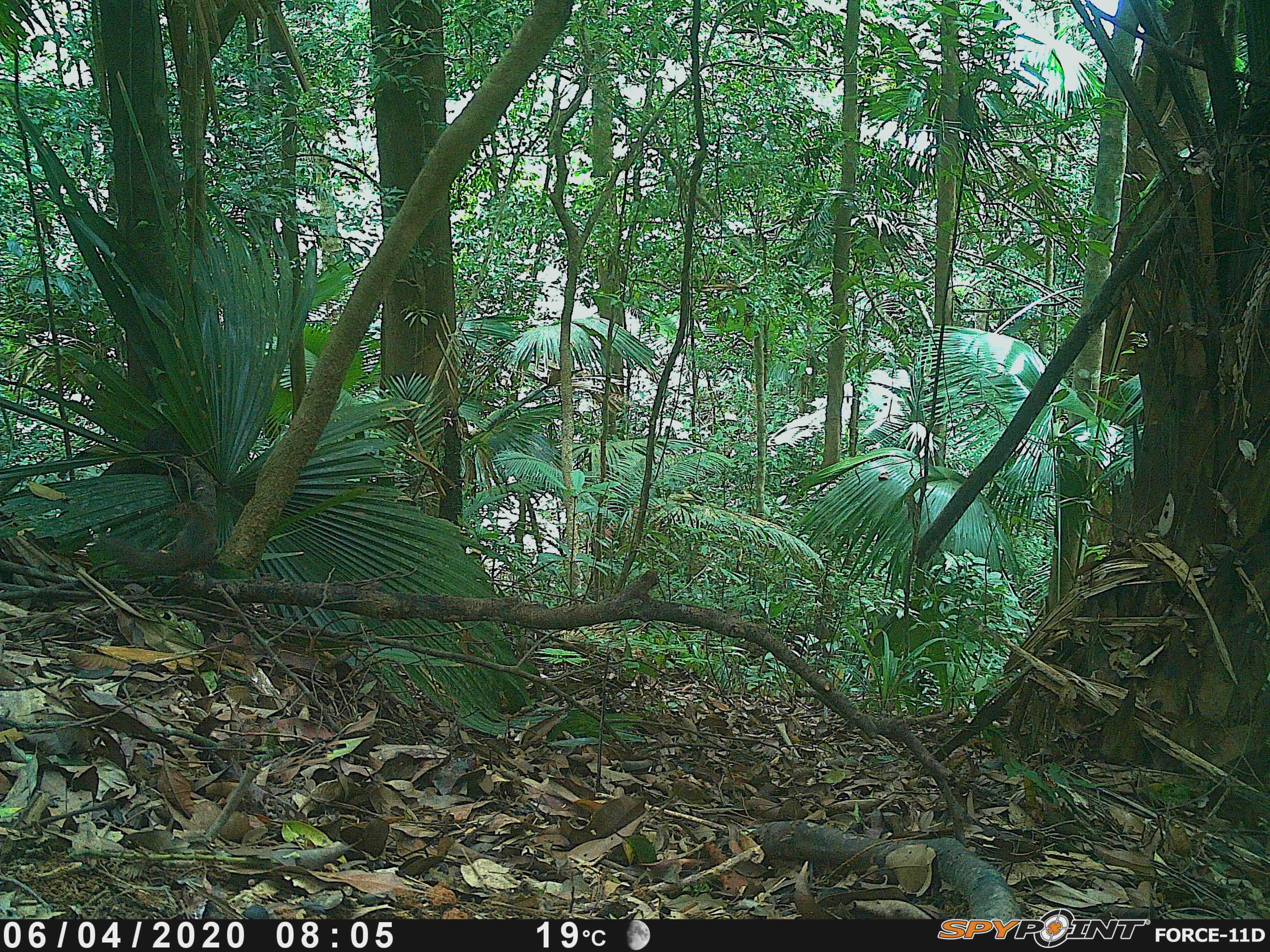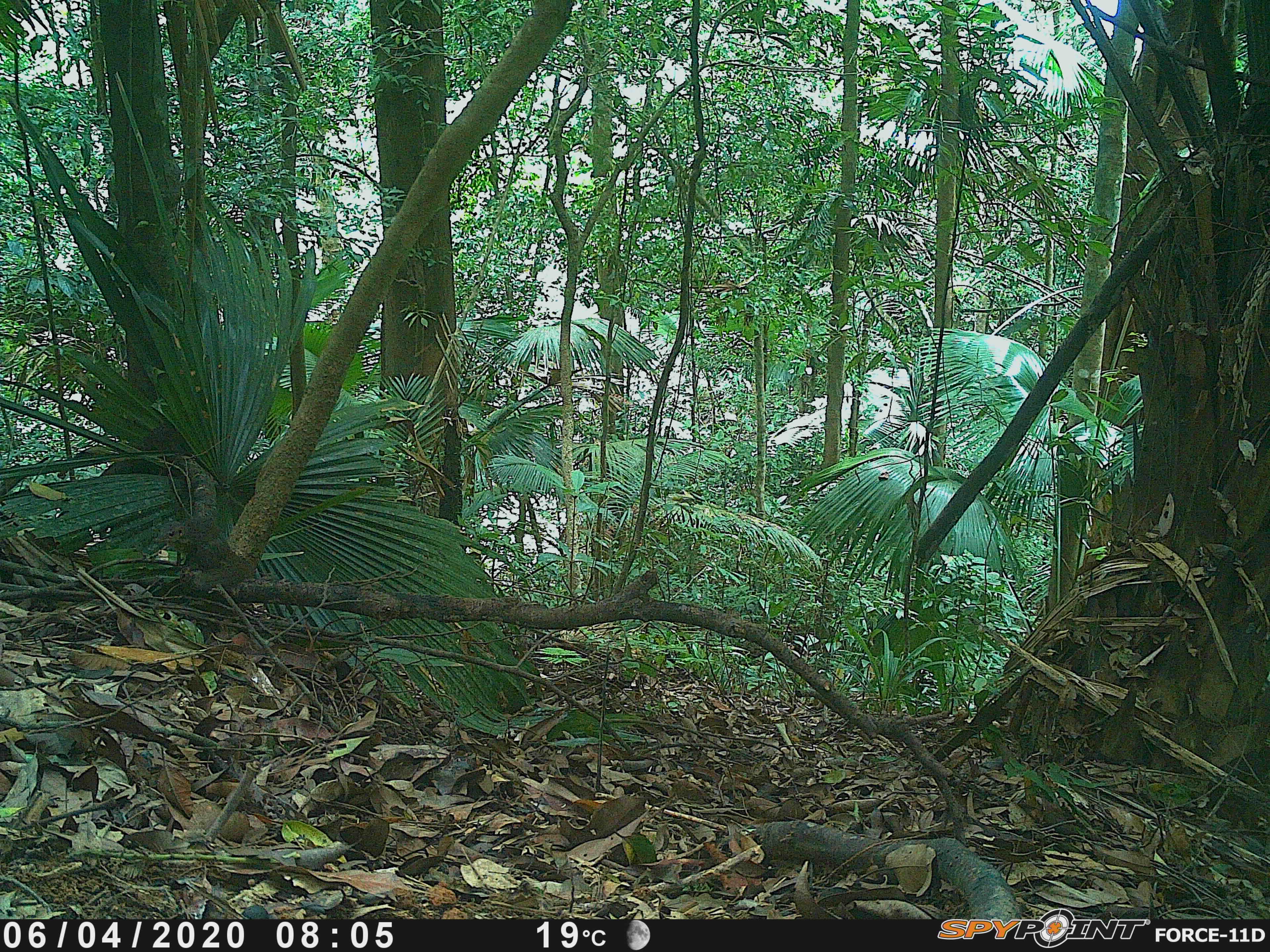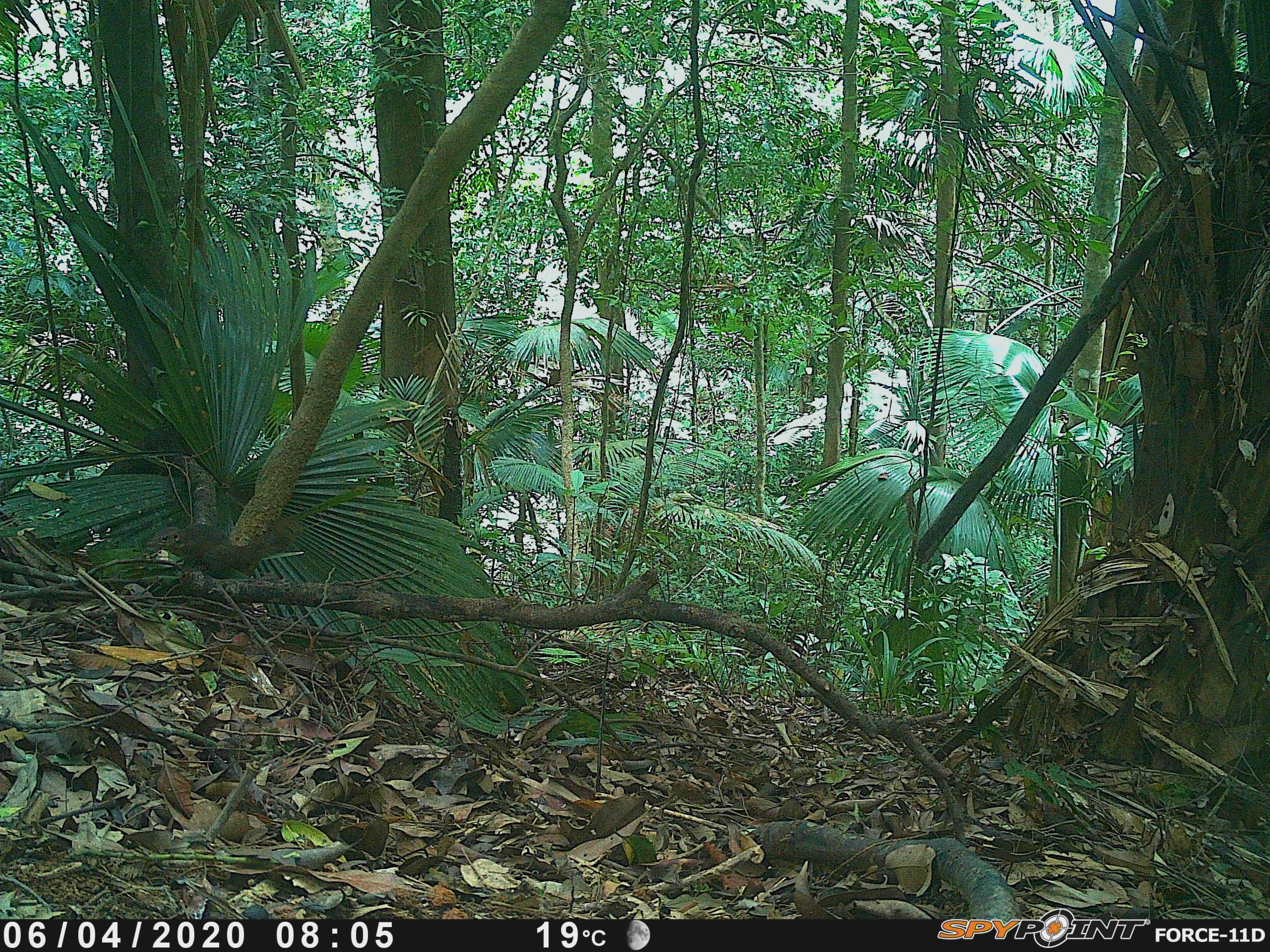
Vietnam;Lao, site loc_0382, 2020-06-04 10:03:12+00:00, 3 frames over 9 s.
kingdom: Animalia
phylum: Chordata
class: Mammalia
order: Scandentia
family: Tupaiidae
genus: Tupaia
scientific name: Tupaia belangeri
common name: northern treeshrew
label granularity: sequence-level